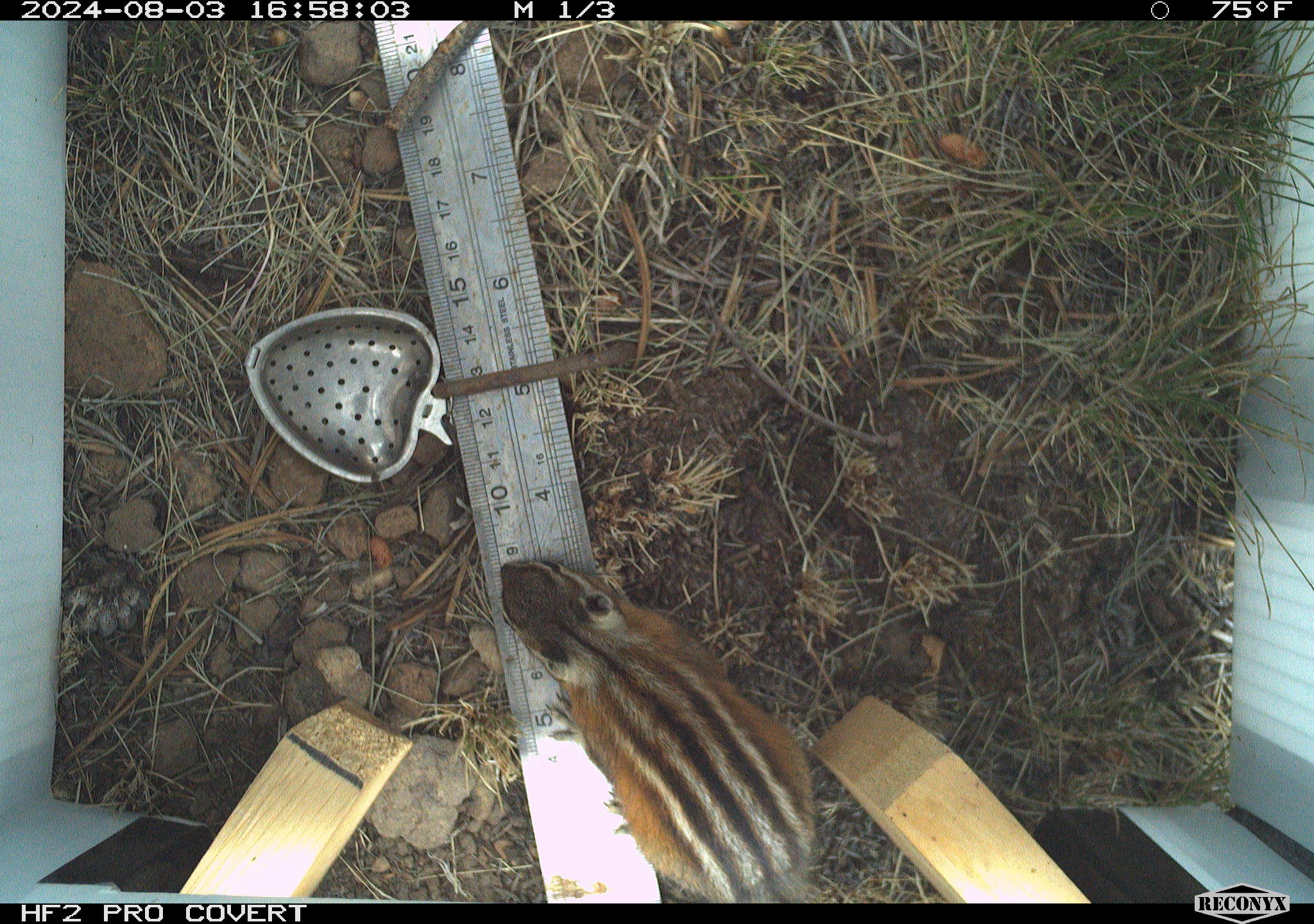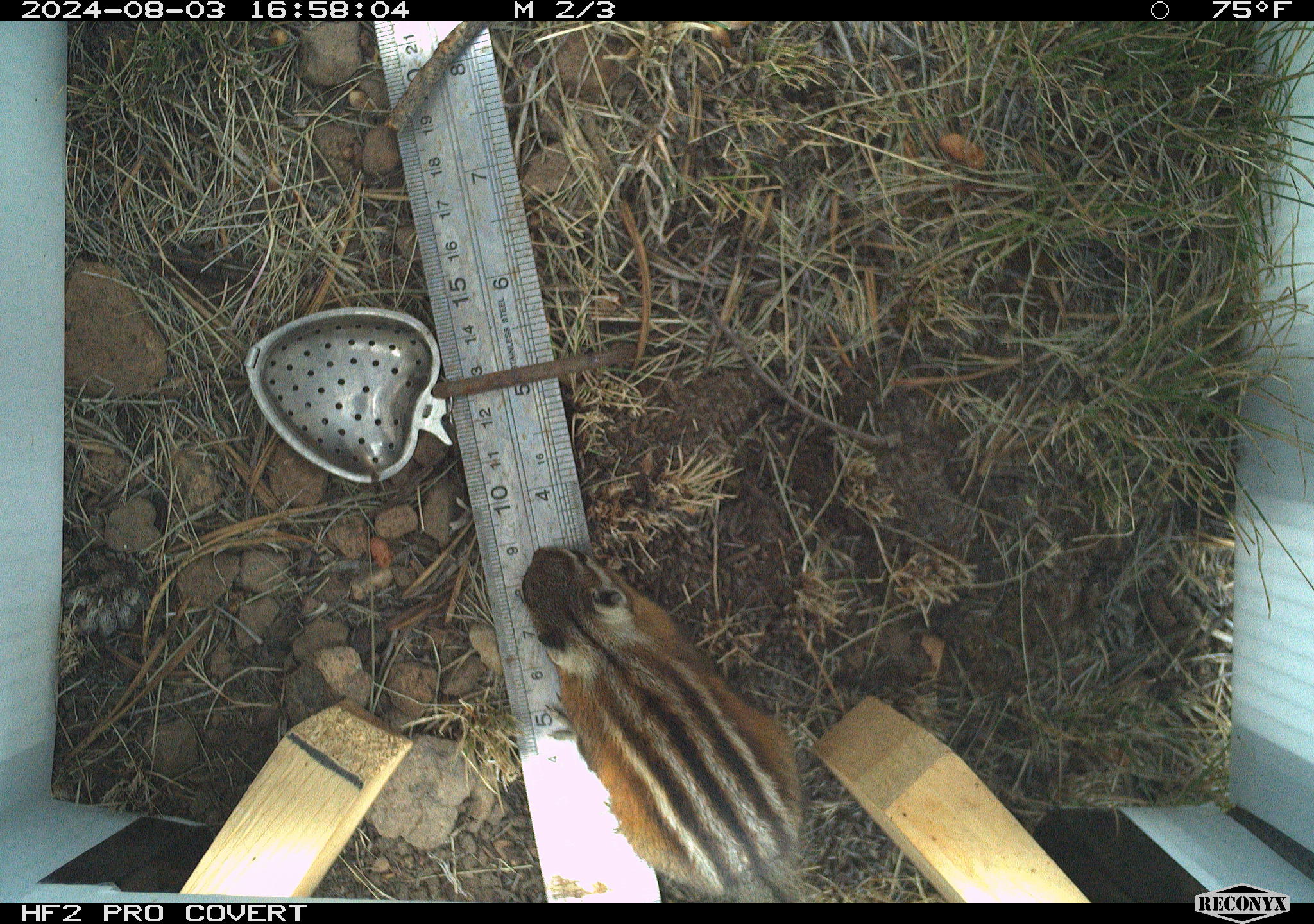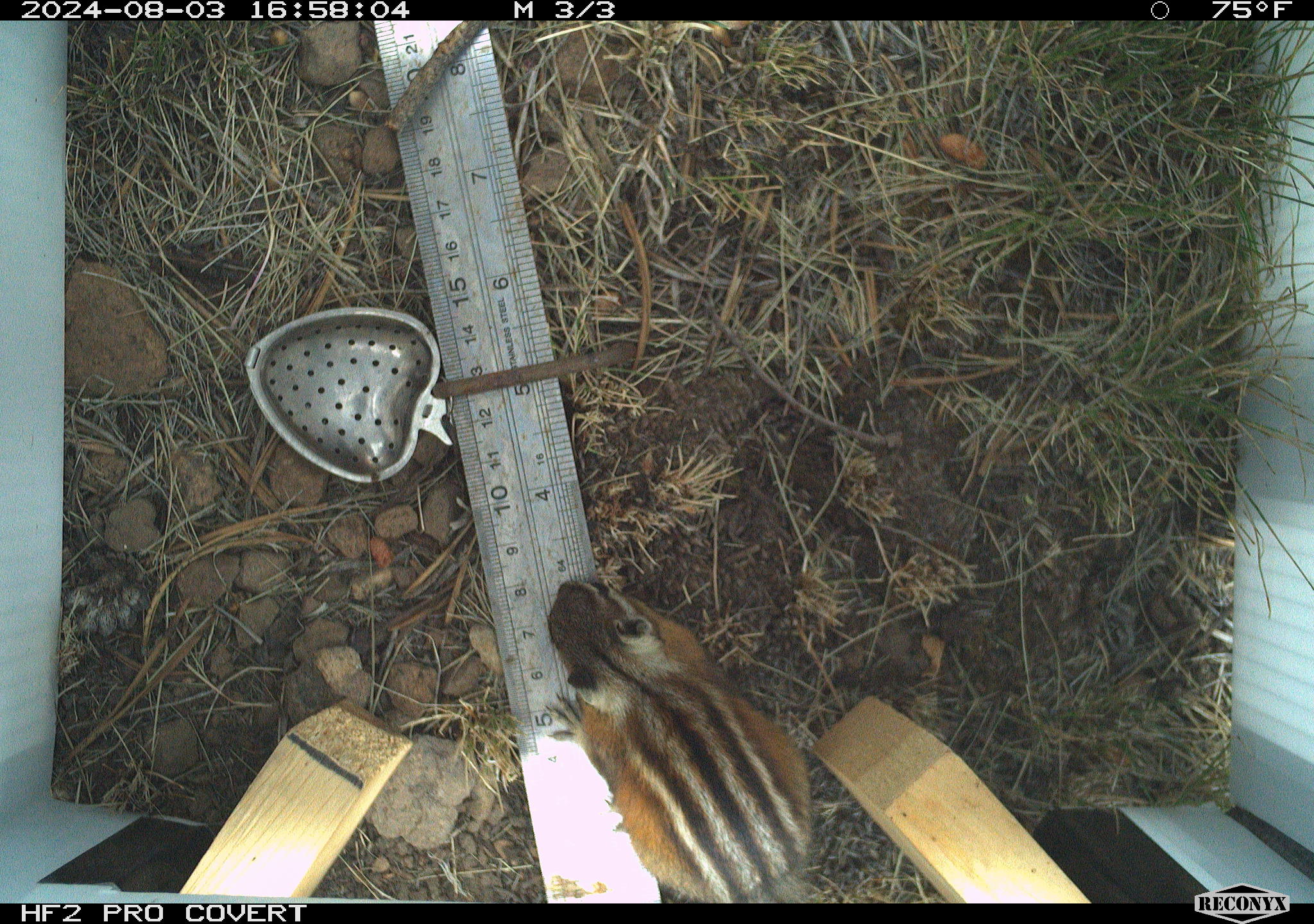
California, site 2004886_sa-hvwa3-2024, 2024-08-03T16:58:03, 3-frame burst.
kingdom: Animalia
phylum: Chordata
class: Mammalia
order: Rodentia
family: Sciuridae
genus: Neotamias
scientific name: Neotamias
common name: western chipmunks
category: neotamias species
Neotamias species (western chipmunks) (Neotamias).